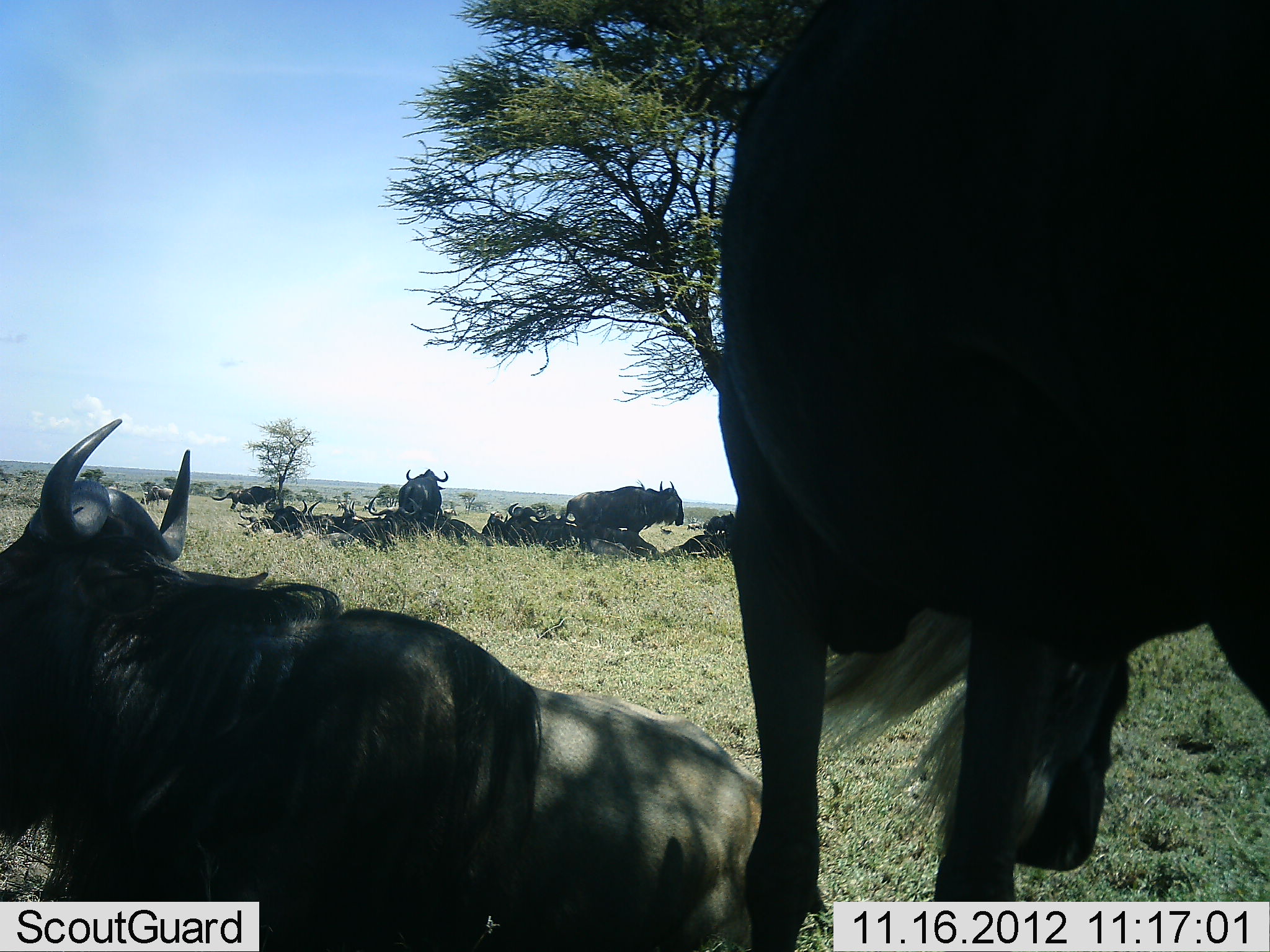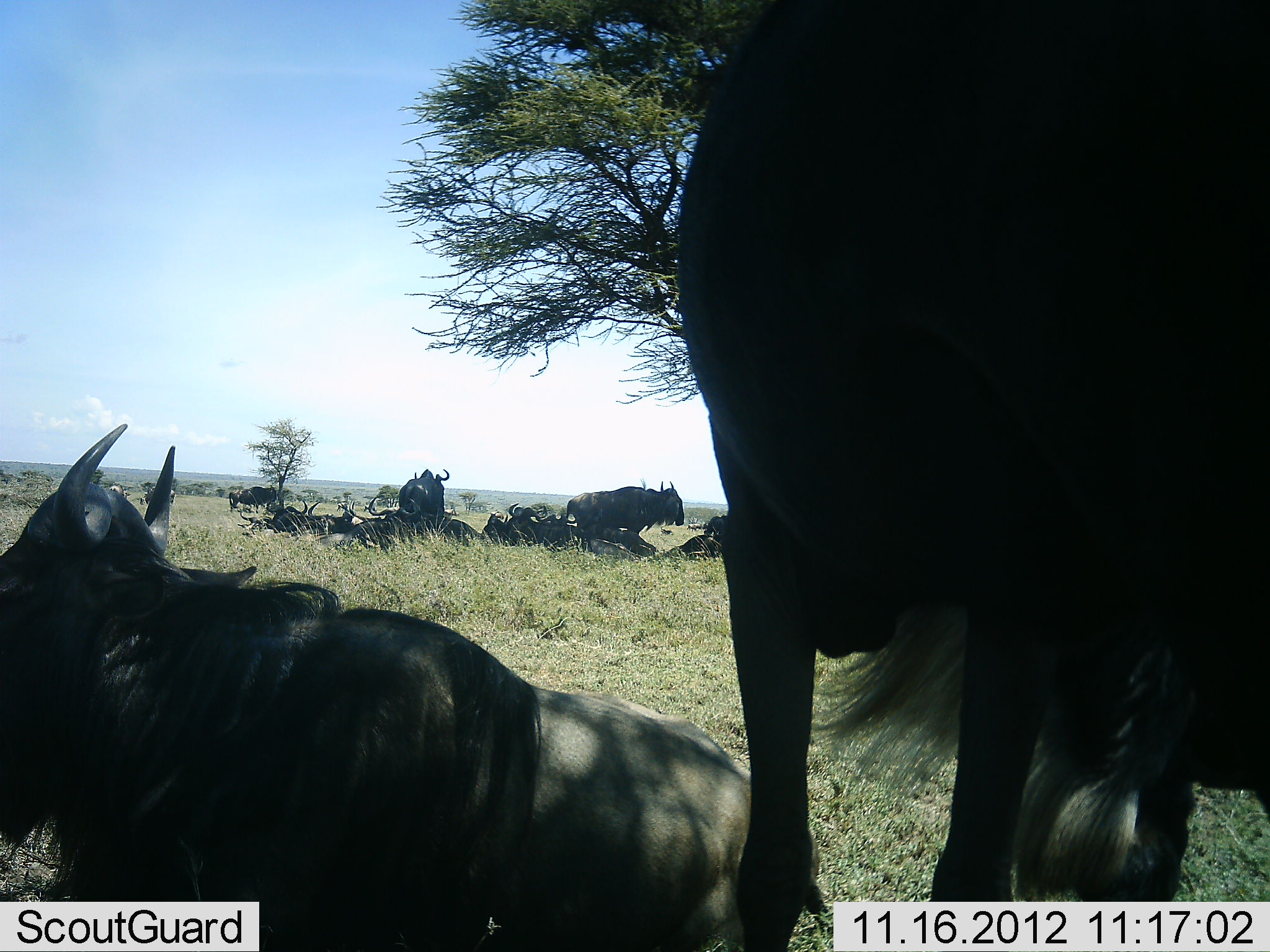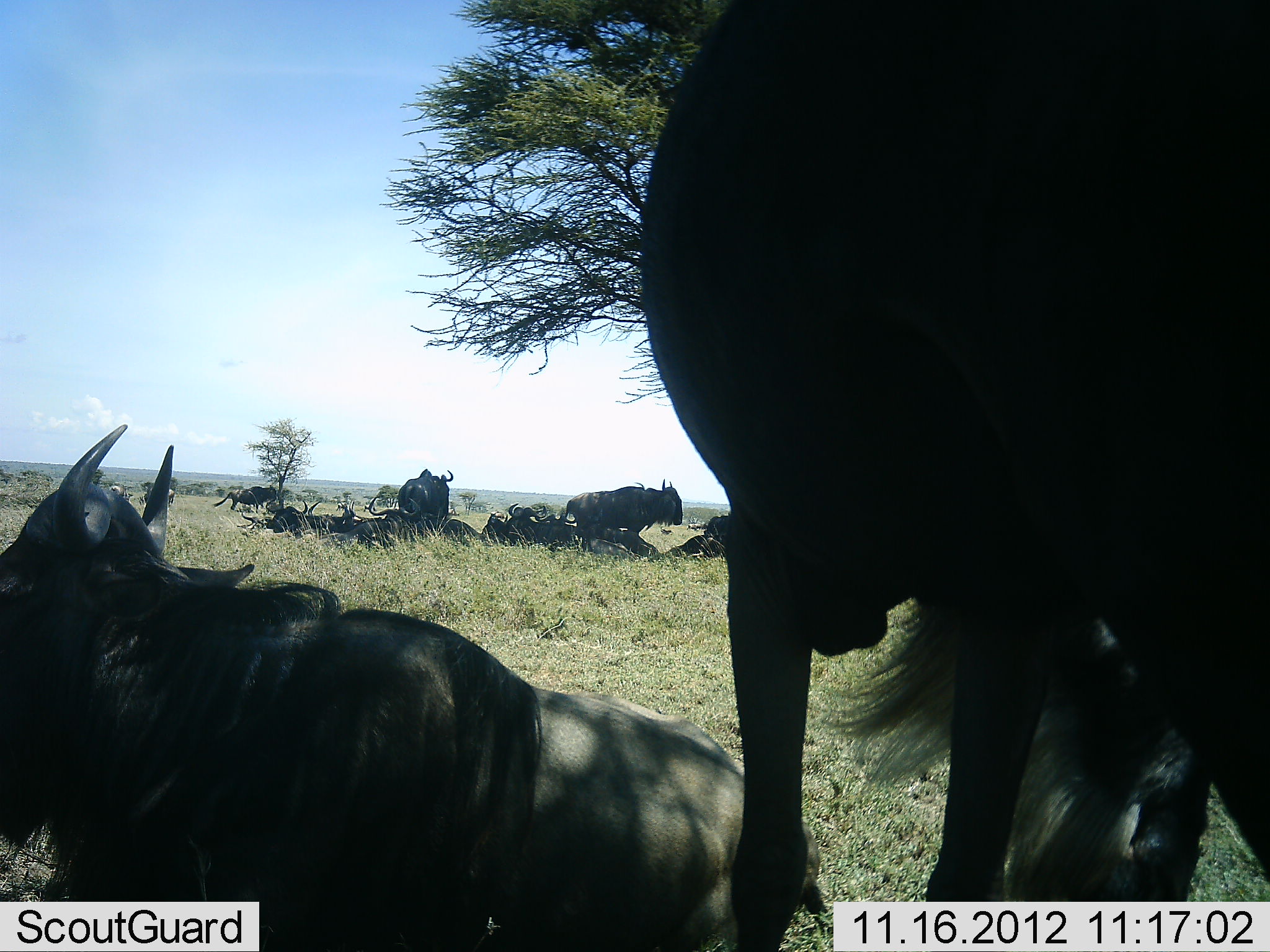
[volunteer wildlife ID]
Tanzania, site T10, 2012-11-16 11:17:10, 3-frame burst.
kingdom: Animalia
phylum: Chordata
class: Mammalia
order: Artiodactyla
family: Bovidae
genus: Connochaetes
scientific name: Connochaetes taurinus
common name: blue wildebeest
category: wildebeest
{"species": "wildebeest (blue wildebeest) (Connochaetes taurinus)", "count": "11-50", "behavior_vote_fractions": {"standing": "80%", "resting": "100%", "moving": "0%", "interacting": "20%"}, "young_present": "0%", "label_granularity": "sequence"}